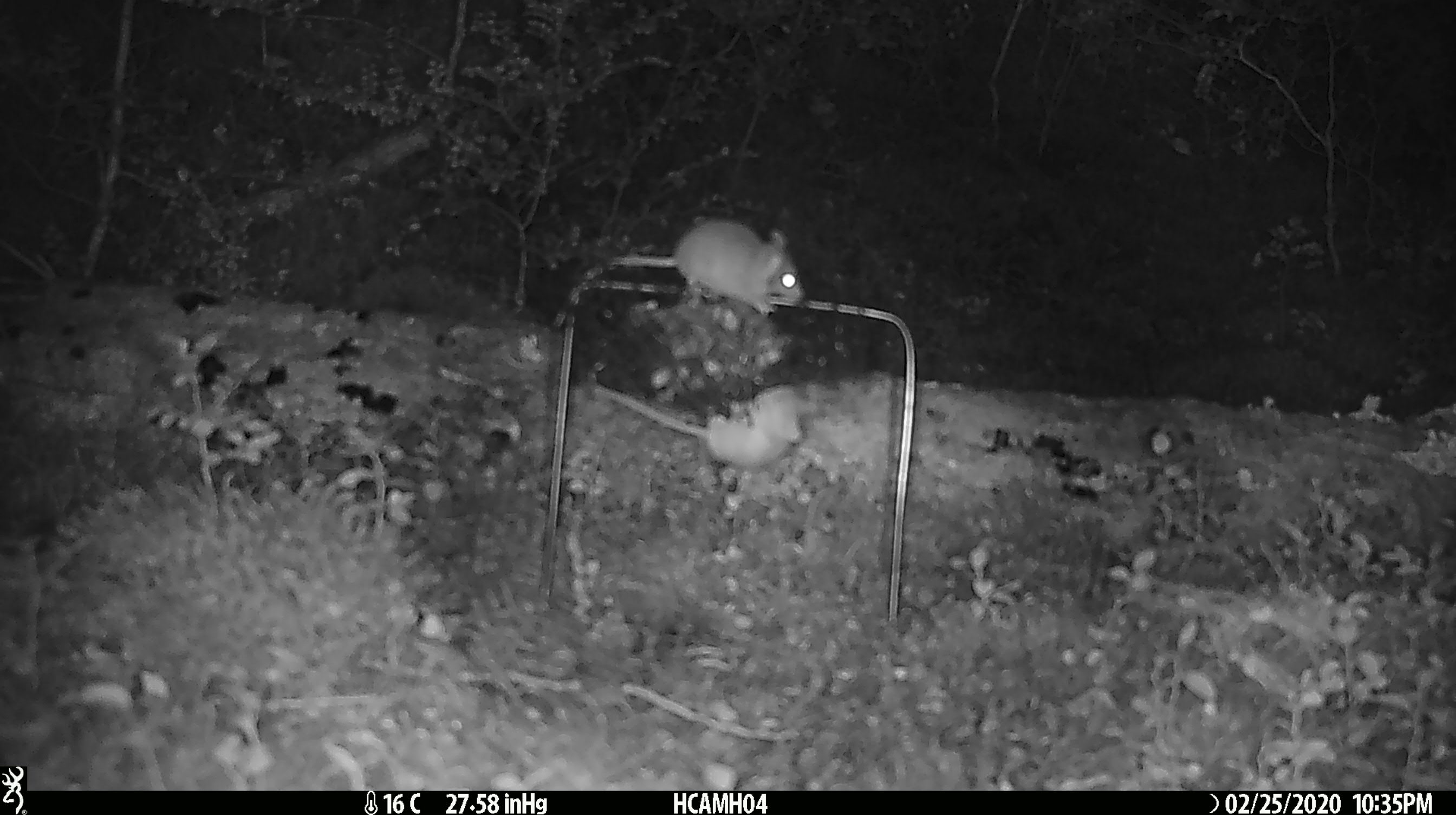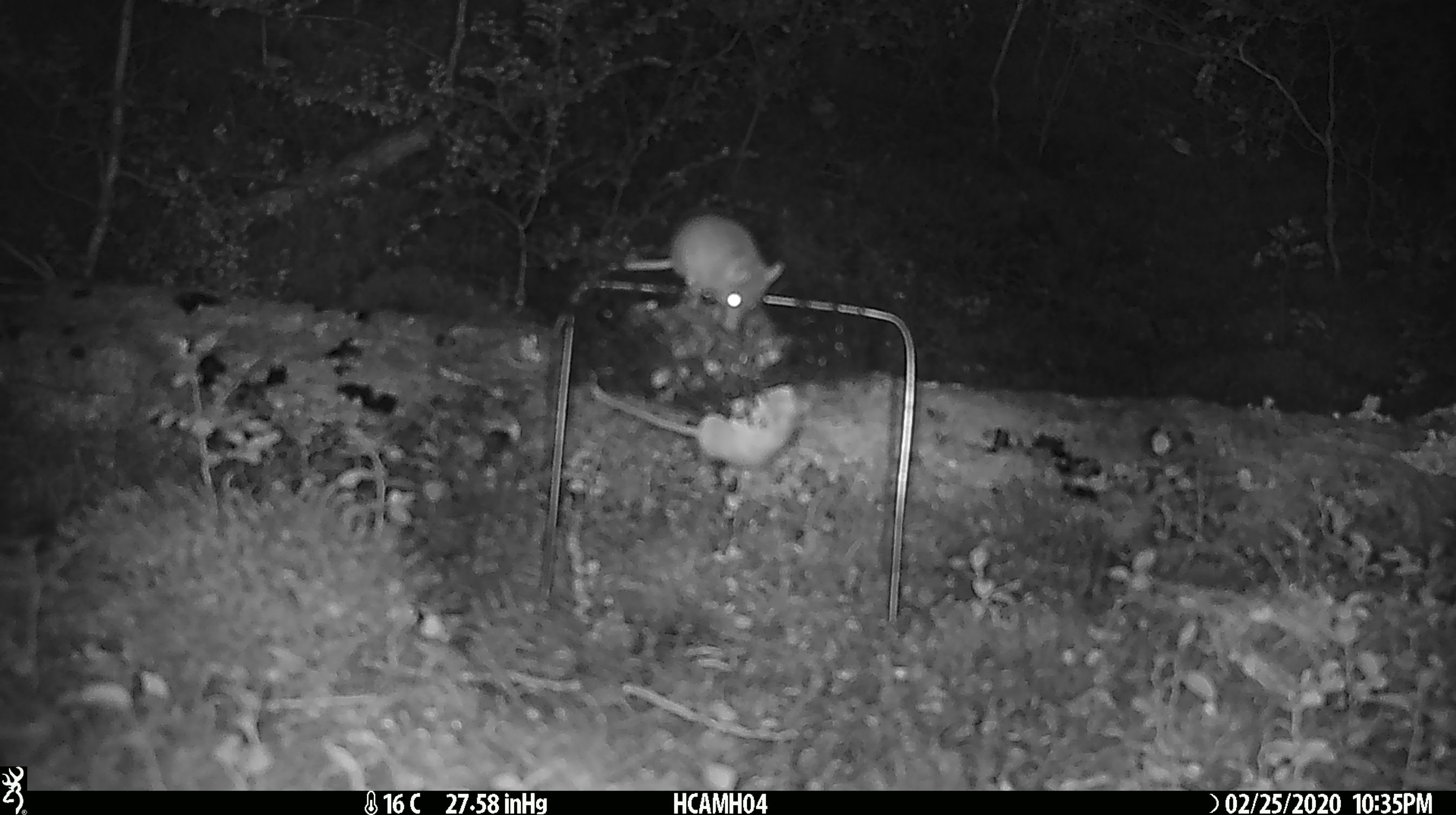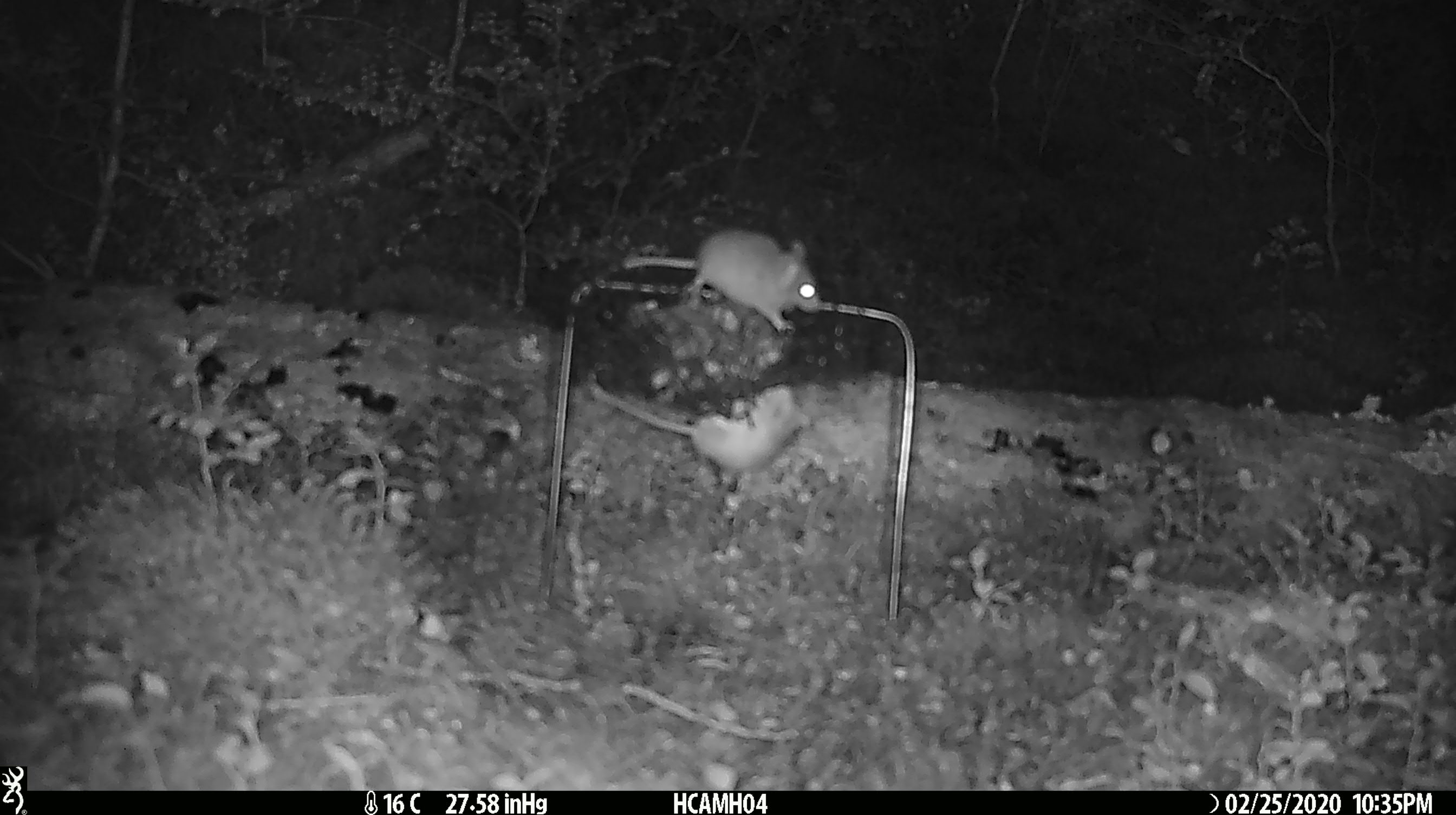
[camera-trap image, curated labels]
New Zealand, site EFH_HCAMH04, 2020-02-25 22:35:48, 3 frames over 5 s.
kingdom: Animalia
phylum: Chordata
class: Mammalia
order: Rodentia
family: Muridae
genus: Mus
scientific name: Mus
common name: mouse